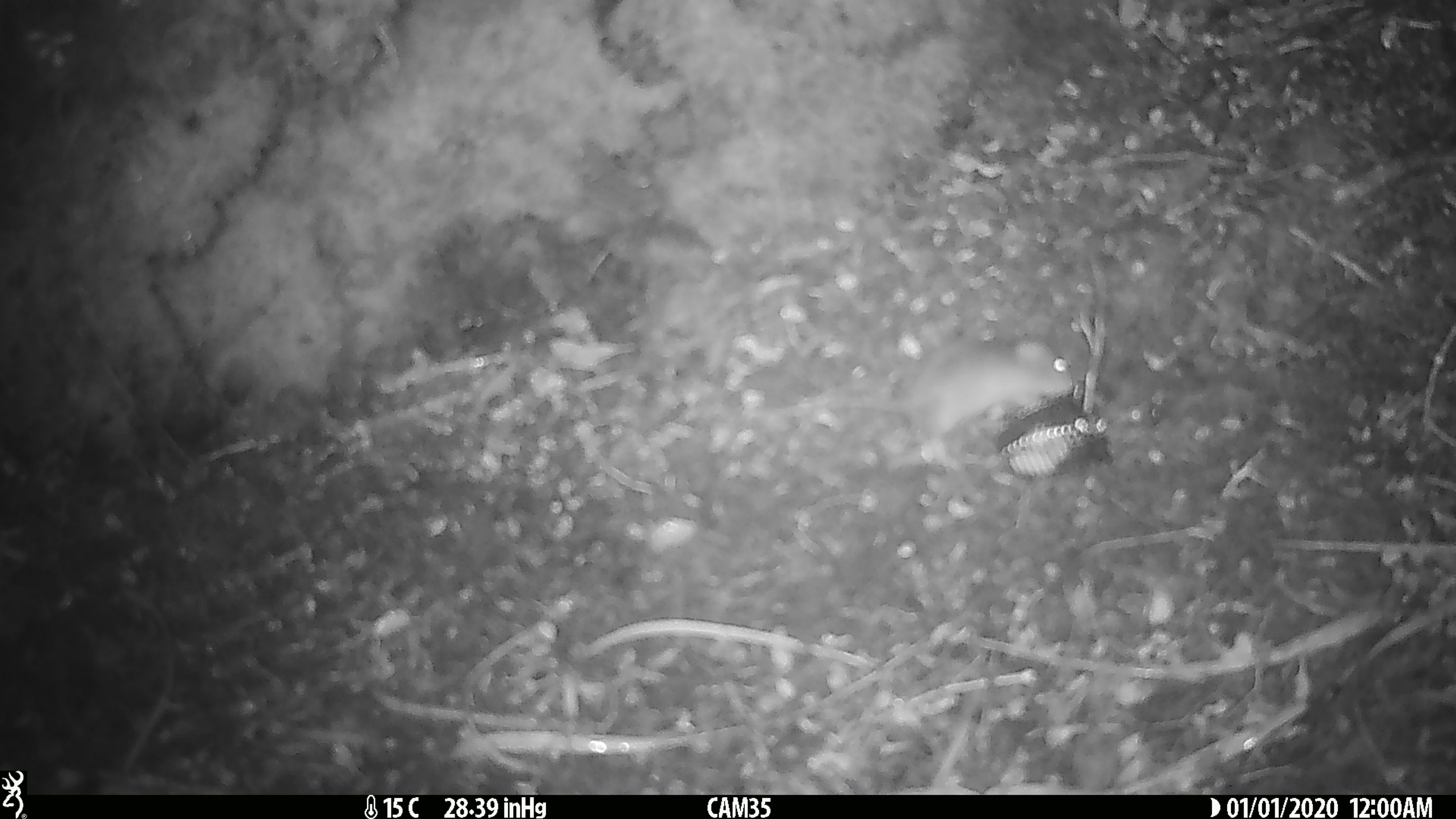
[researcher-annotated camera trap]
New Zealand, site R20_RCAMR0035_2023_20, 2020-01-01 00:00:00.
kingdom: Animalia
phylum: Chordata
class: Mammalia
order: Rodentia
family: Muridae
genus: Mus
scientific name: Mus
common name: mouse